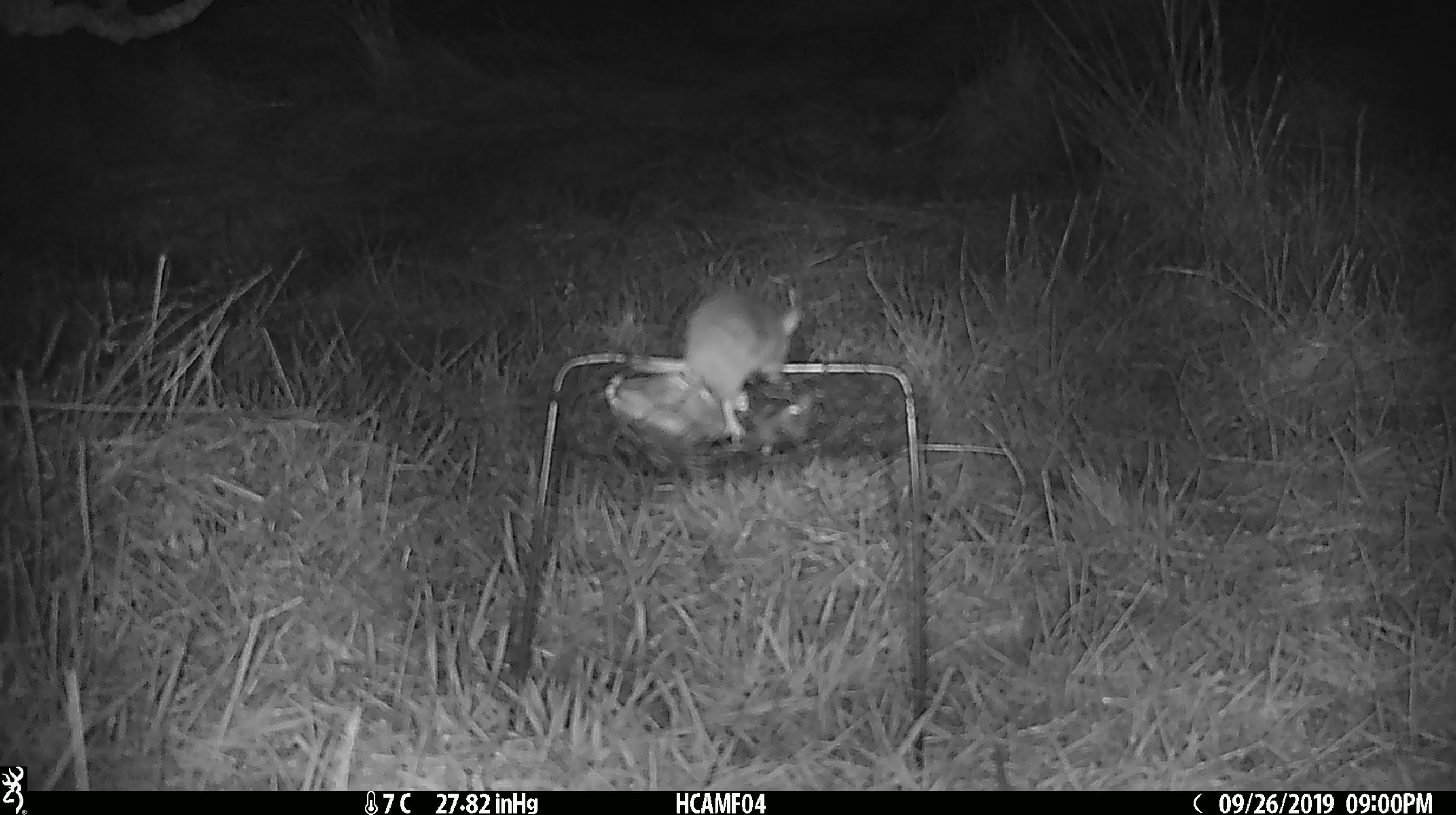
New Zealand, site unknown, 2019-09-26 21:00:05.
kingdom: Animalia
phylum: Chordata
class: Mammalia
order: Rodentia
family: Muridae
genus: Mus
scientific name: Mus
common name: mouse